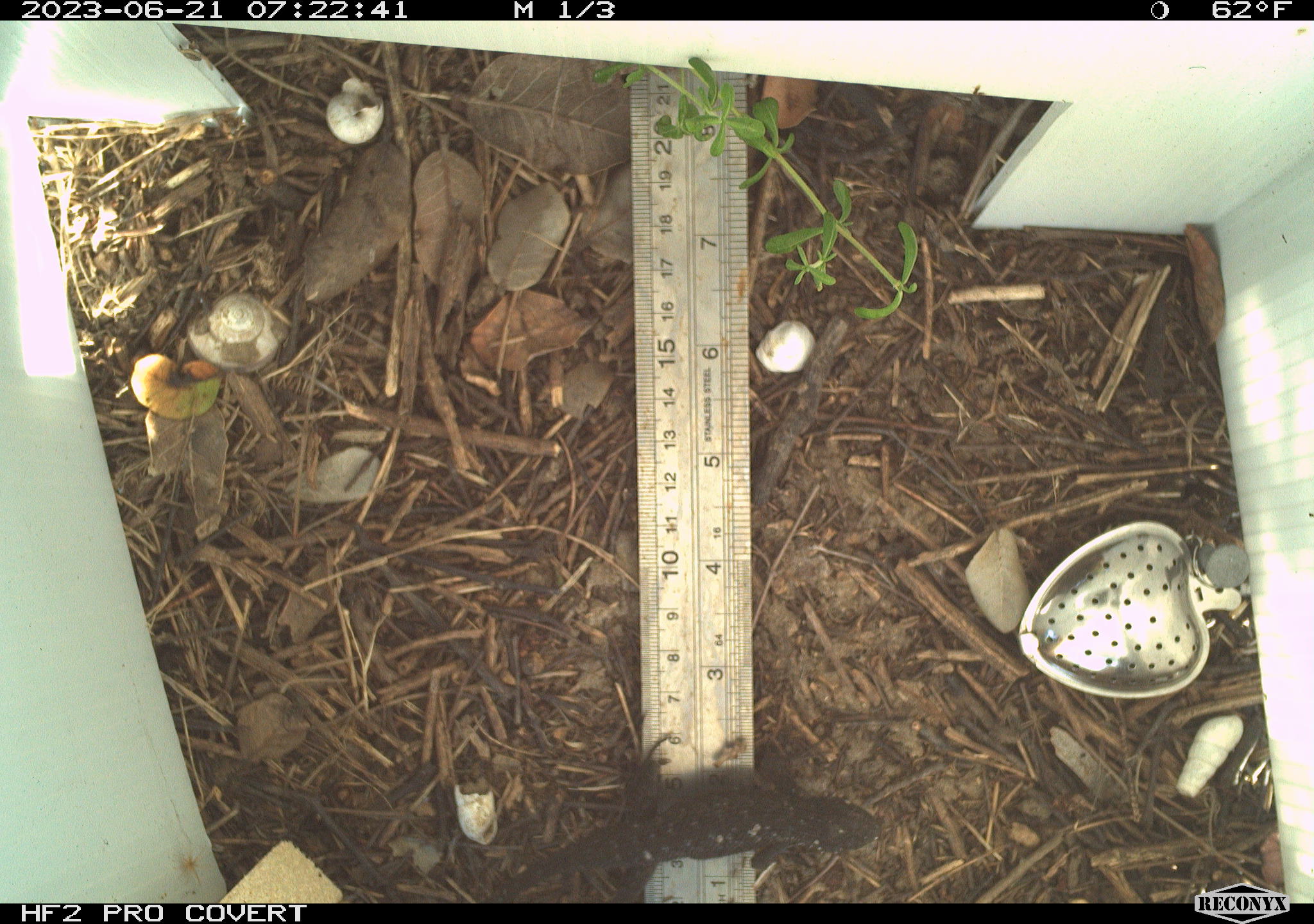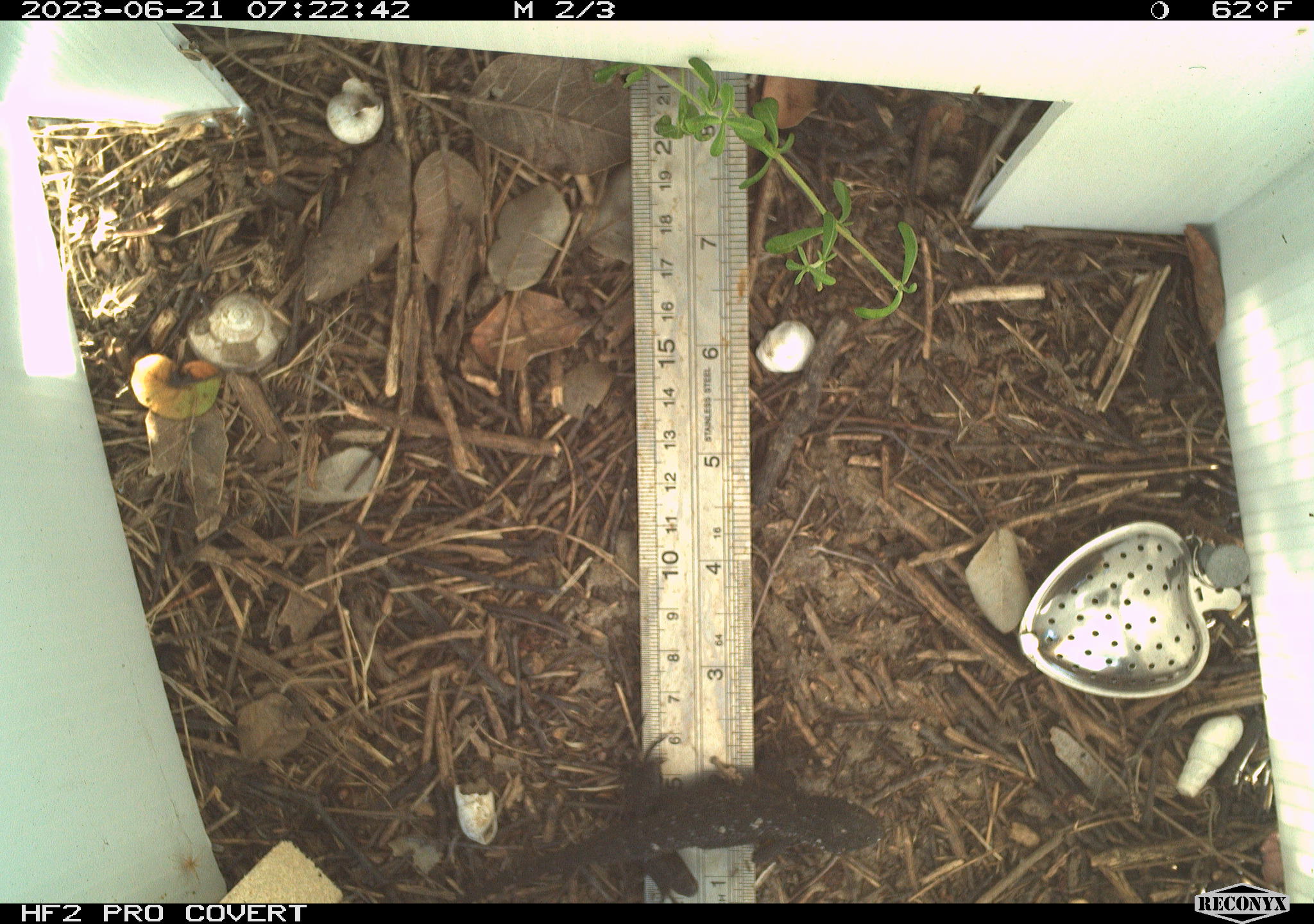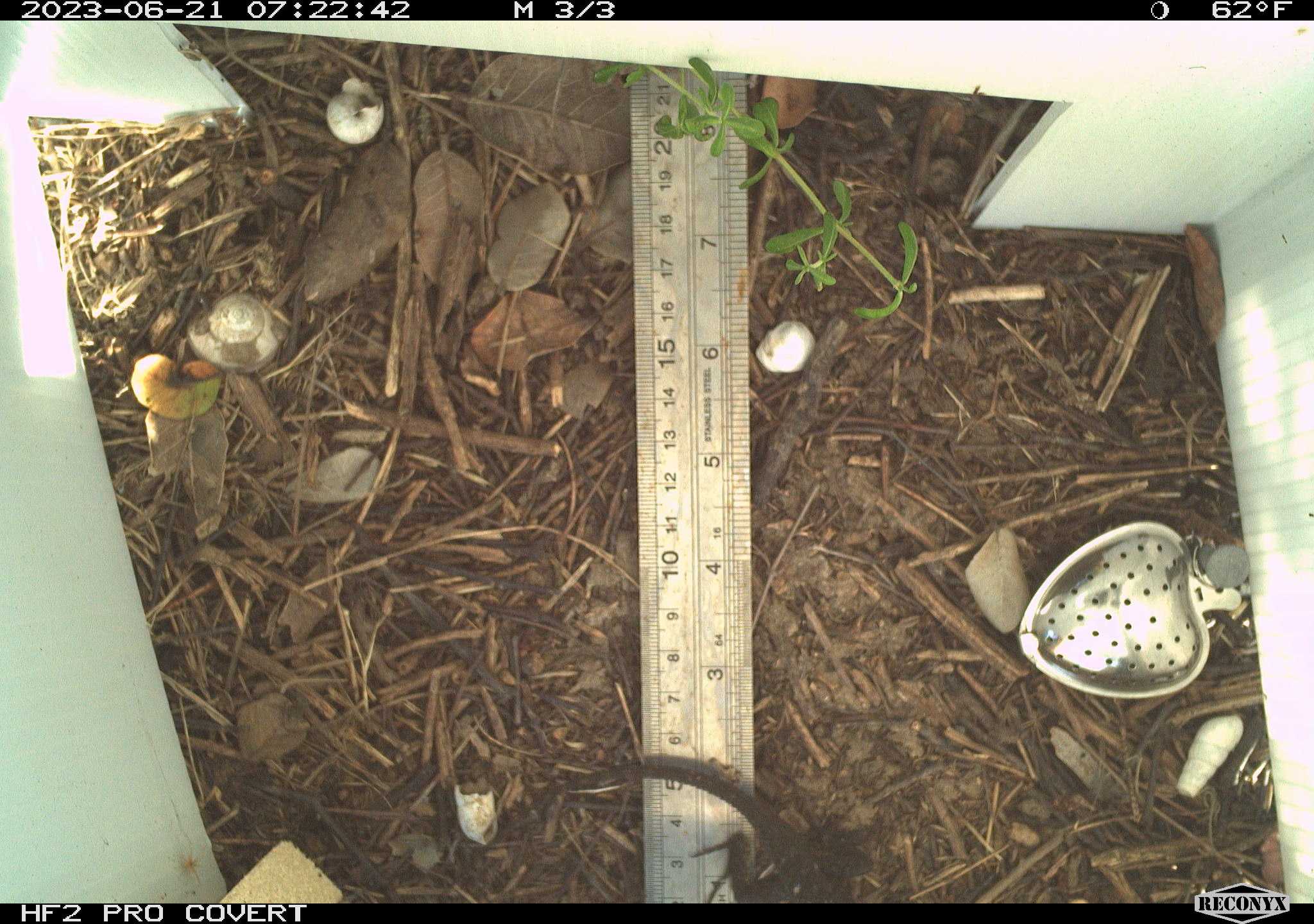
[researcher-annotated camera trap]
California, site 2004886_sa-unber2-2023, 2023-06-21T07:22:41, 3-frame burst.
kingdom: Animalia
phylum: Chordata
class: Reptilia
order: Squamata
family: Phrynosomatidae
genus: Sceloporus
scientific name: Sceloporus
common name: spiny lizards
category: sceloporus species